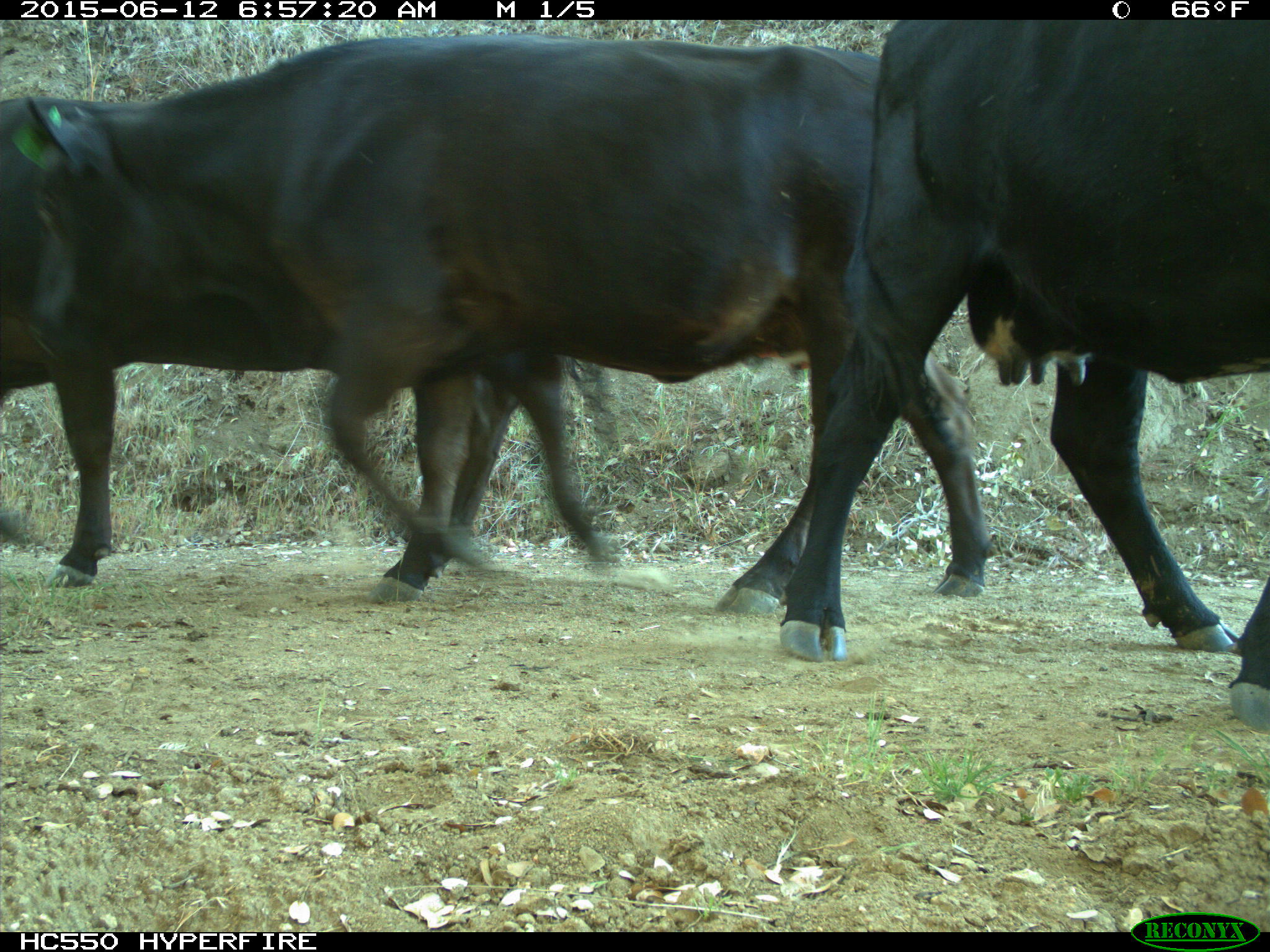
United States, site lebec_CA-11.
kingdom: Animalia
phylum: Chordata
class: Mammalia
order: Artiodactyla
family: Bovidae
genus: Bos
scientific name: Bos taurus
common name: domestic cow